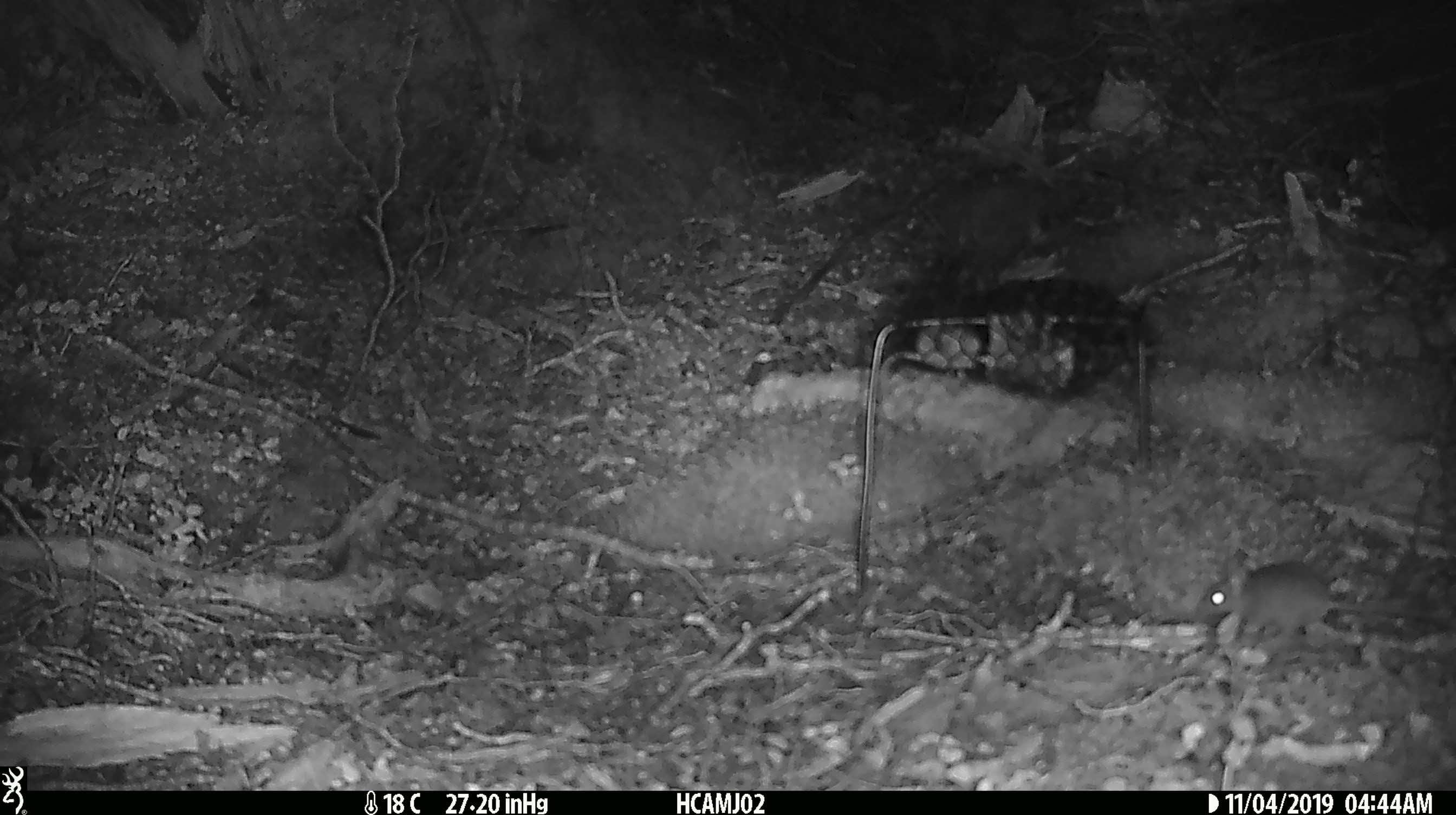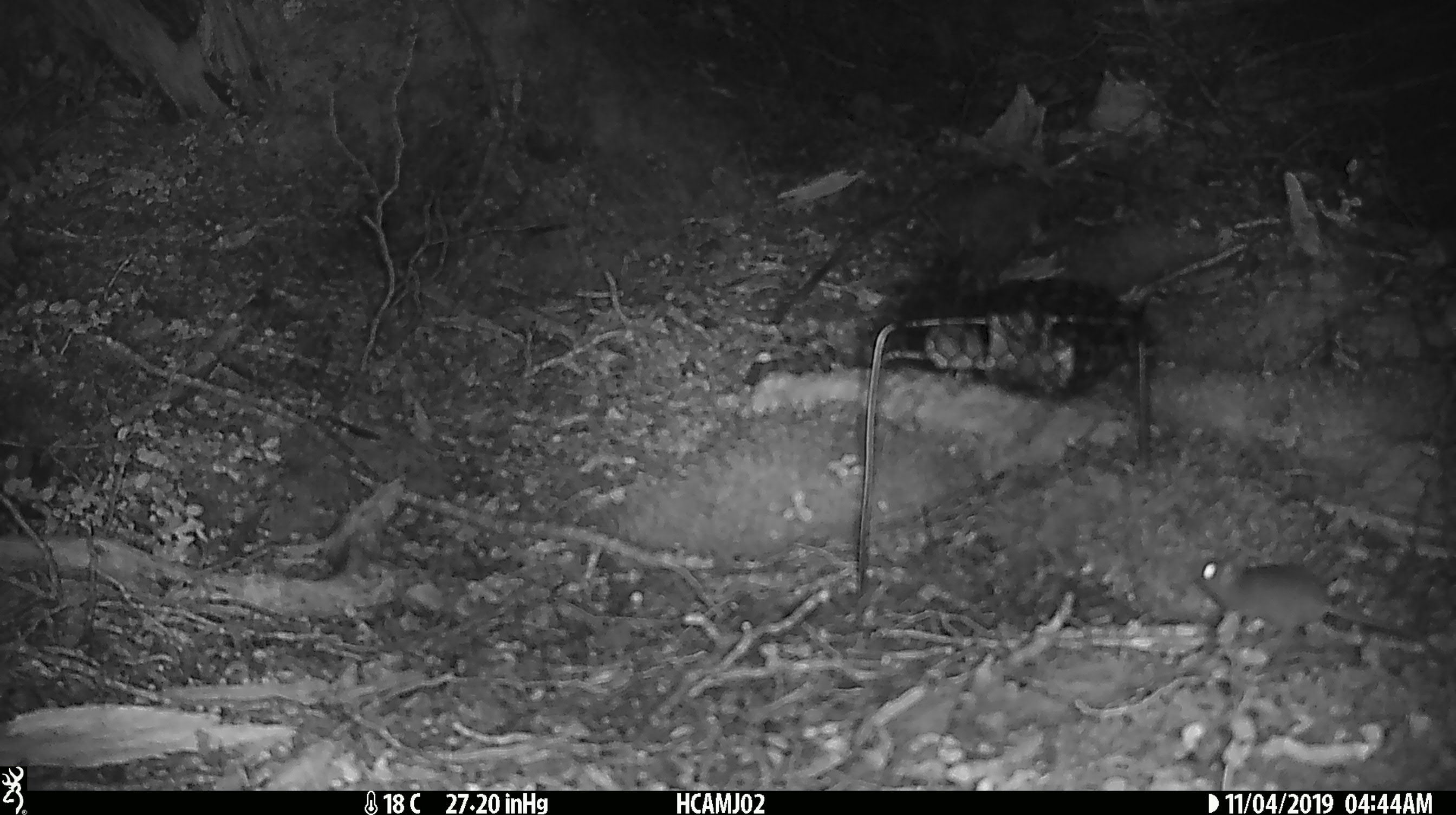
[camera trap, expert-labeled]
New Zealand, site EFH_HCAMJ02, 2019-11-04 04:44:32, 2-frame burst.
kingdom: Animalia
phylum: Chordata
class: Mammalia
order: Rodentia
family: Muridae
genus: Mus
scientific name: Mus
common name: mouse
Mouse (Mus).